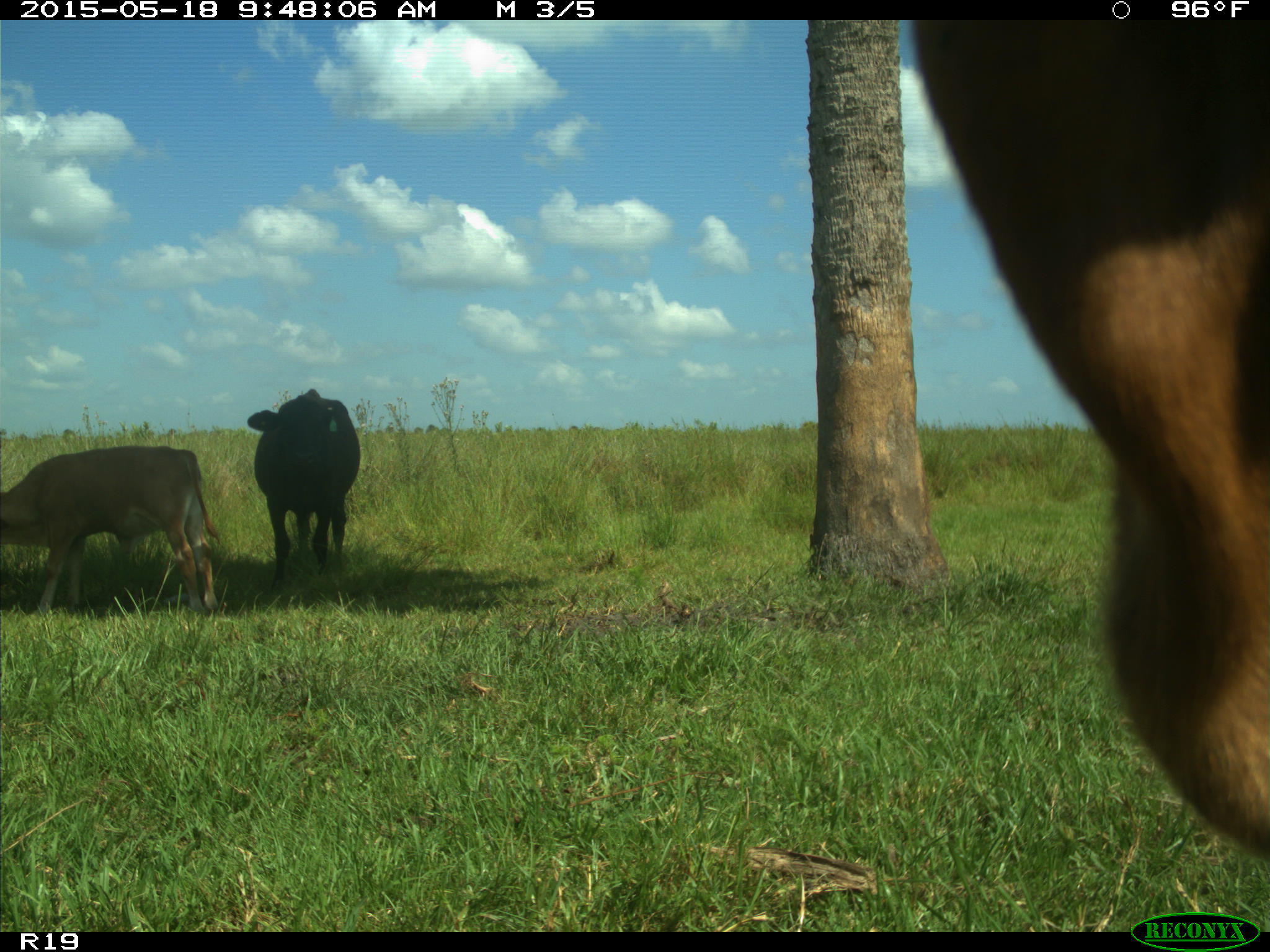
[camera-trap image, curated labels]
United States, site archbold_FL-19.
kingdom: Animalia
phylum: Chordata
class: Mammalia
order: Artiodactyla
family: Bovidae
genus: Bos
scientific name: Bos taurus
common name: domestic cow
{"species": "Bos taurus (domestic cow)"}